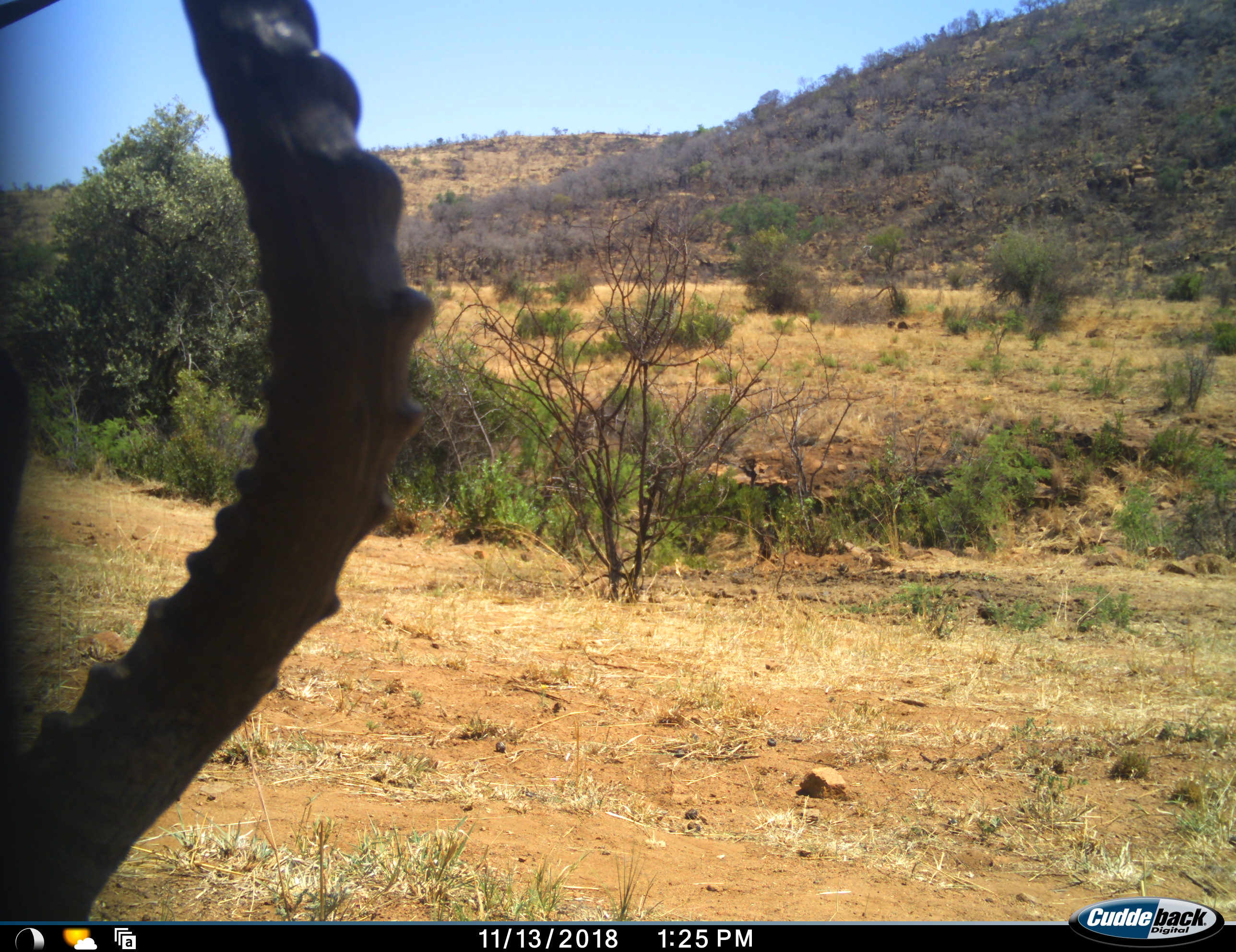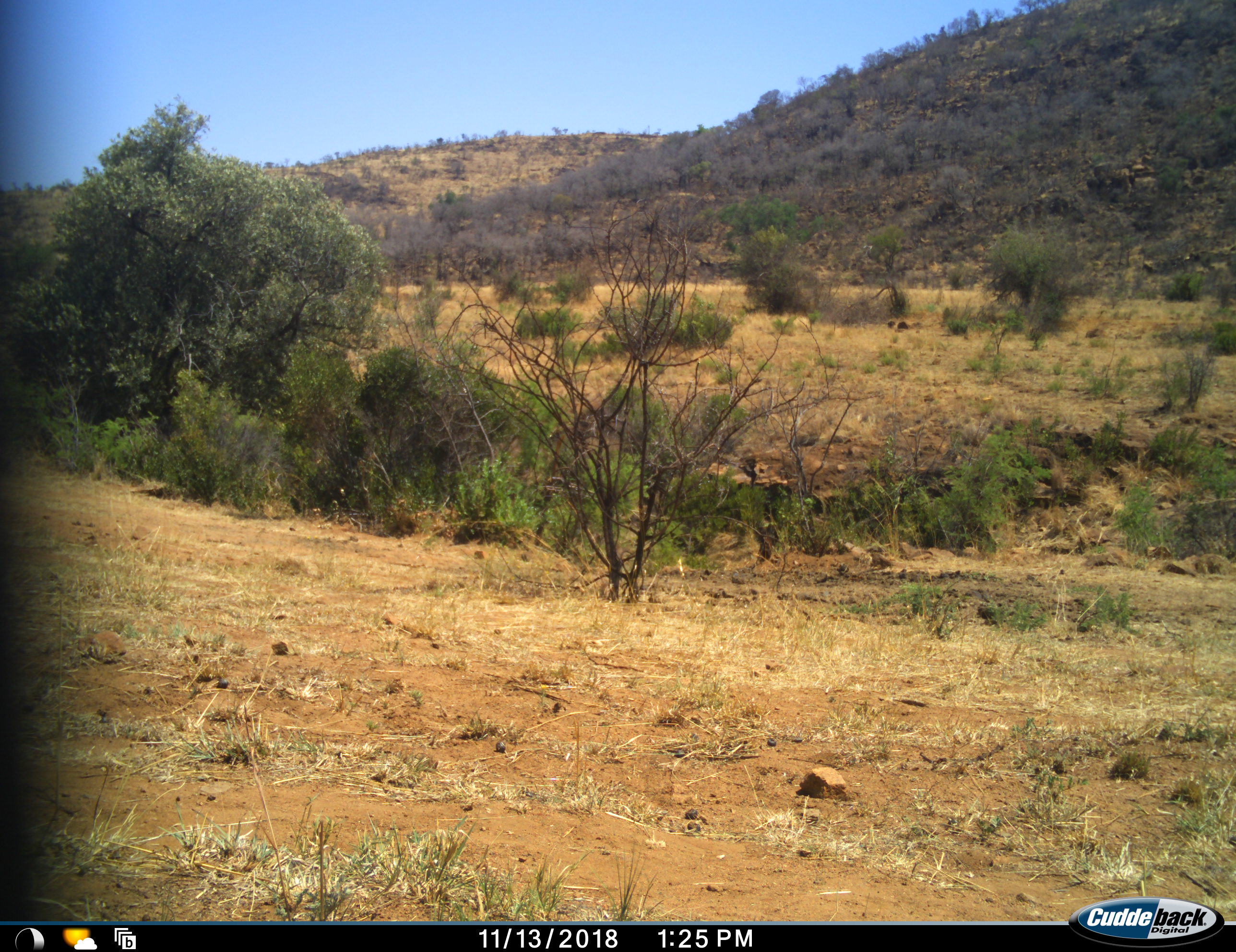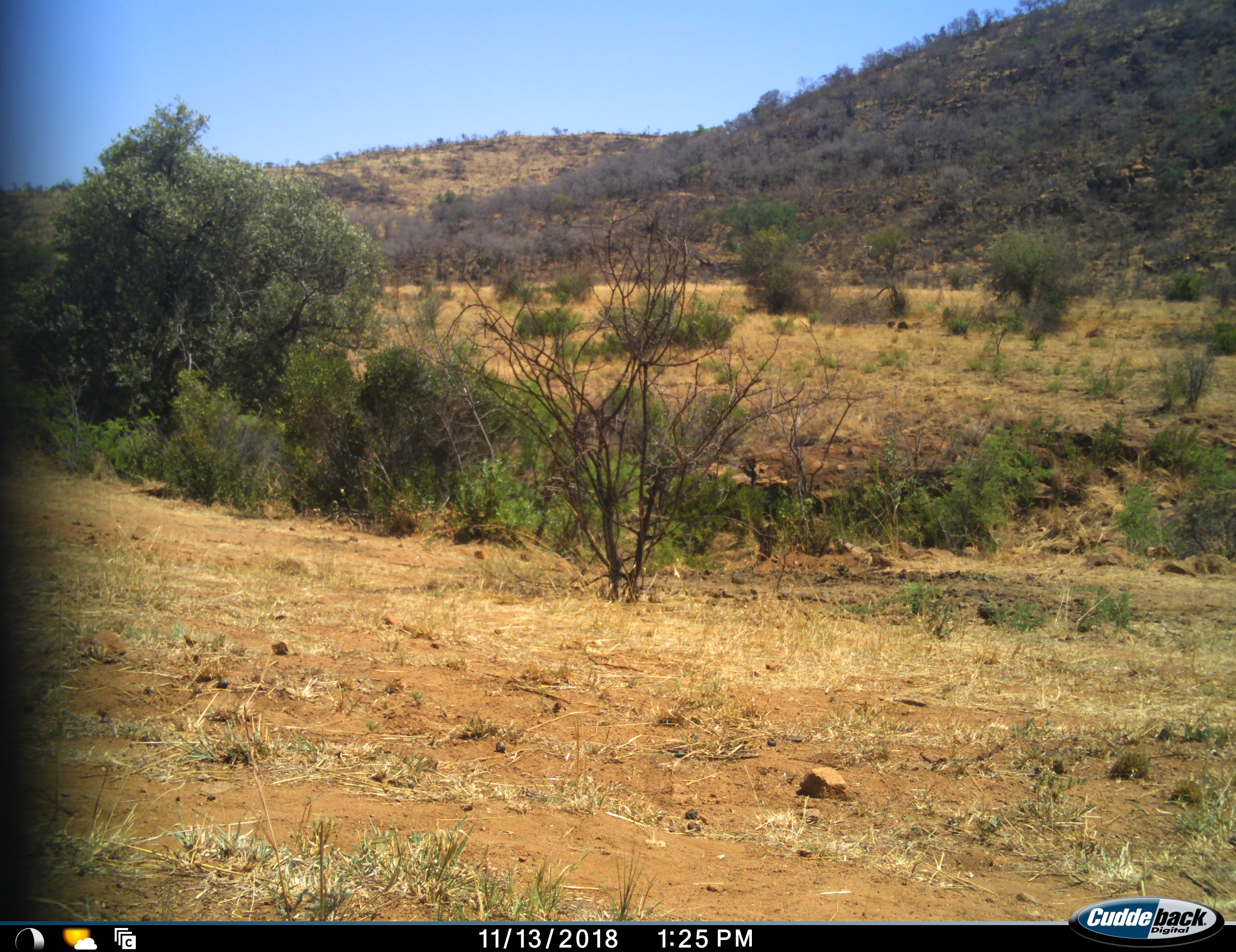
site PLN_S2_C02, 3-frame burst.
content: unidentified animal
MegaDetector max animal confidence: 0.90